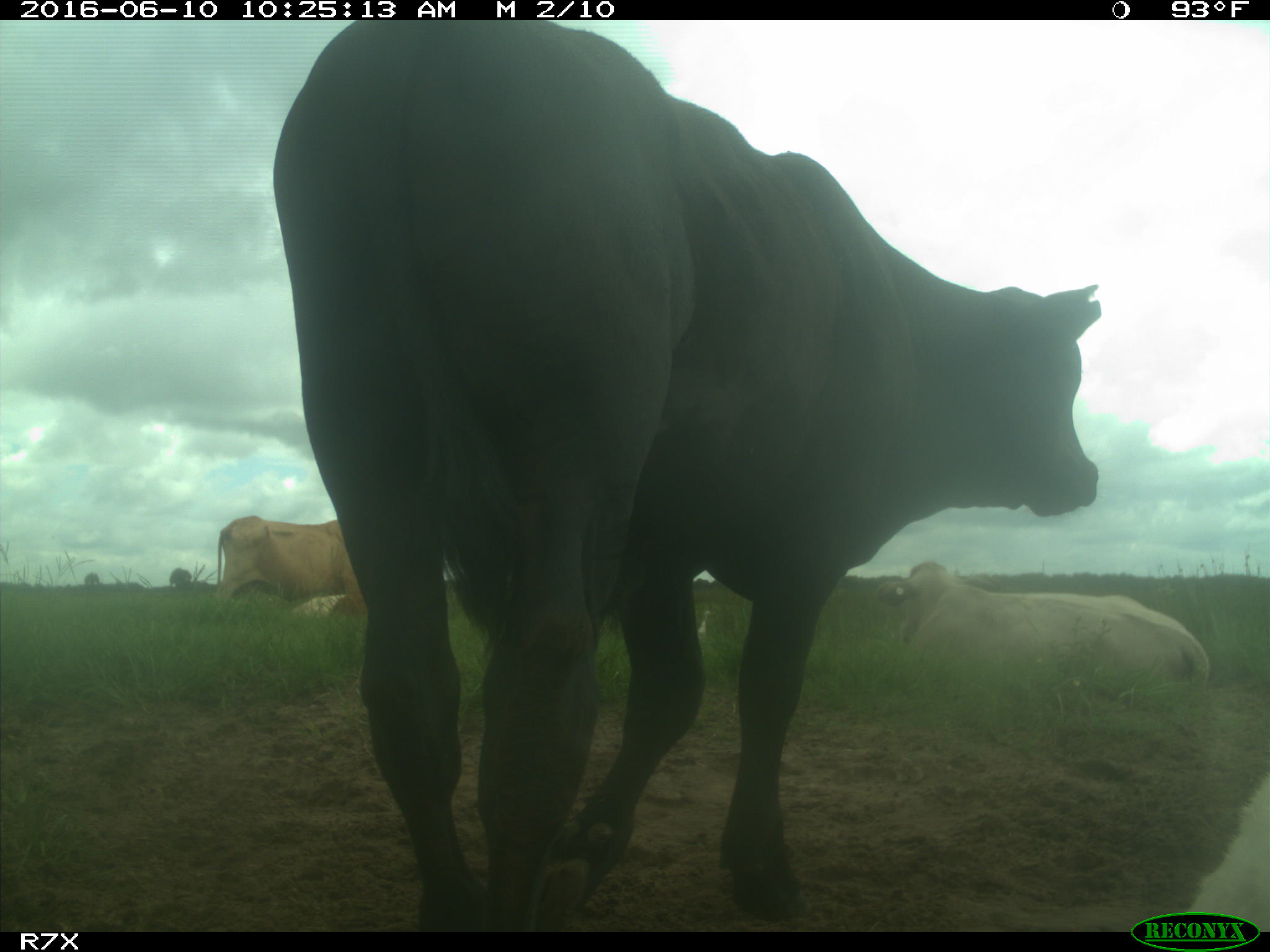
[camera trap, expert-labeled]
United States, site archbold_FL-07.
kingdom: Animalia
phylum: Chordata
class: Mammalia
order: Artiodactyla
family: Bovidae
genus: Bos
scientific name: Bos taurus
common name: domestic cow